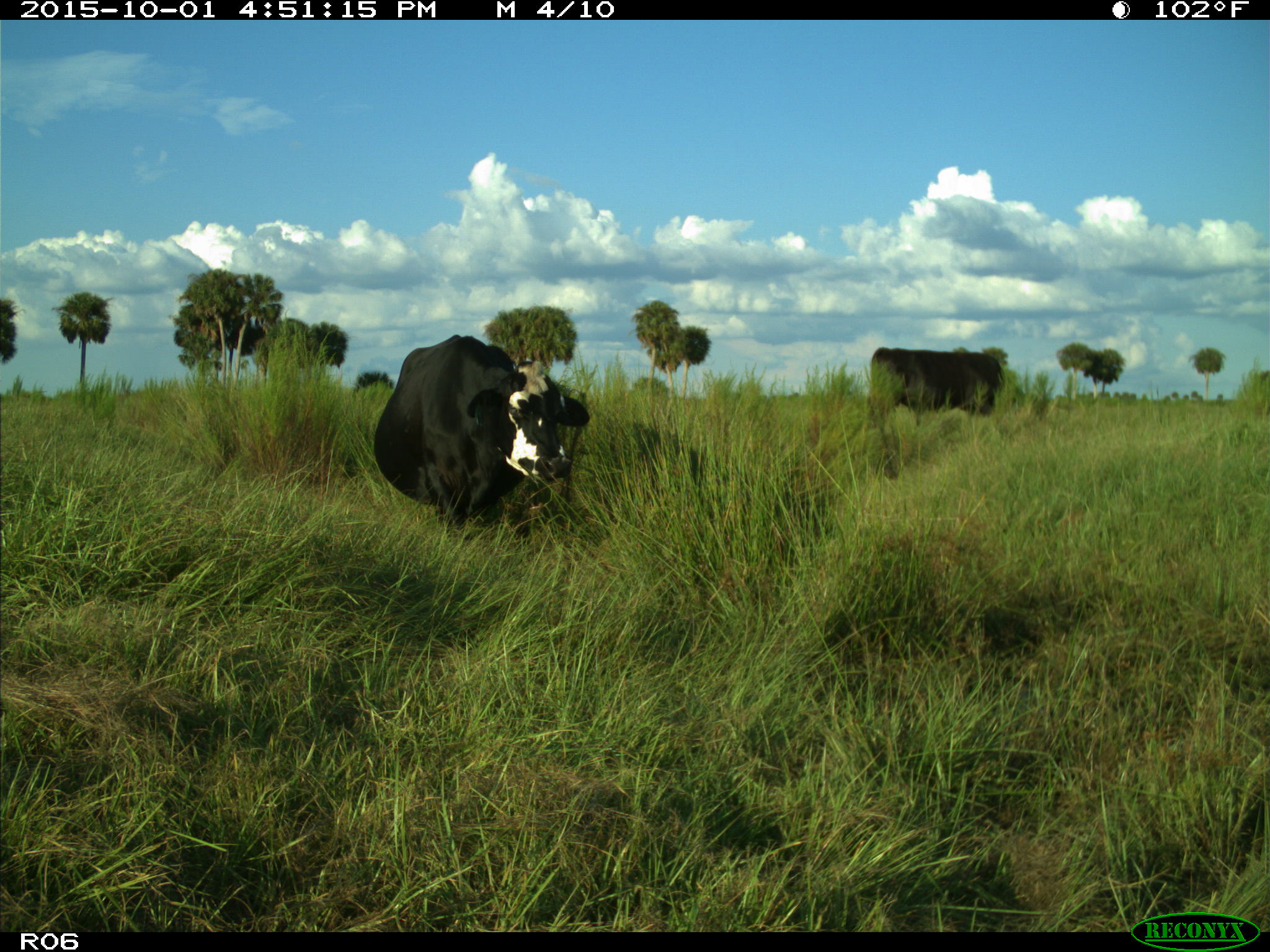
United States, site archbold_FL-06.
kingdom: Animalia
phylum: Chordata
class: Mammalia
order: Artiodactyla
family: Bovidae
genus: Bos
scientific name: Bos taurus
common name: domestic cow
Bos taurus (domestic cow).